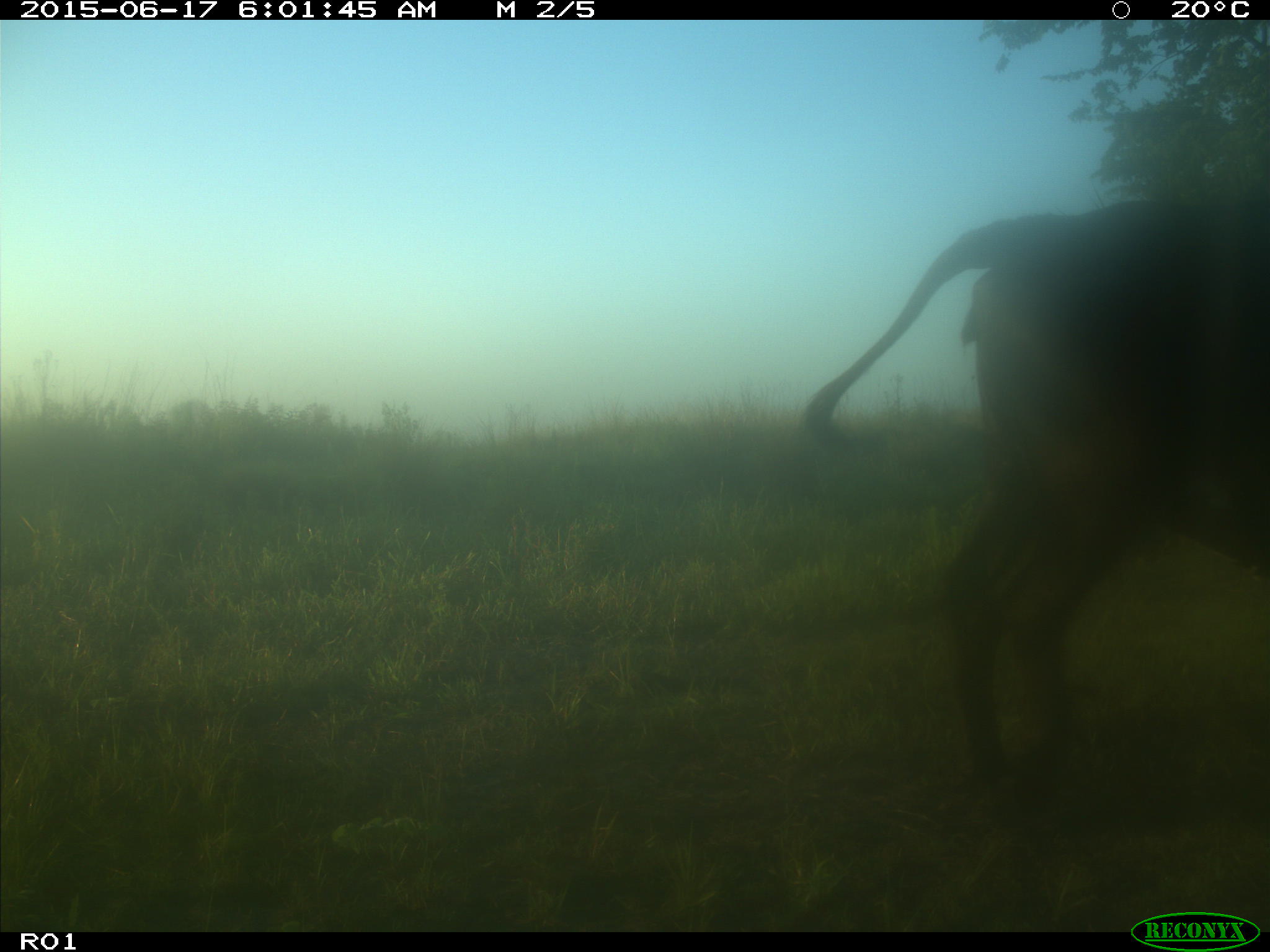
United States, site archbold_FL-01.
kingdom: Animalia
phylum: Chordata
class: Mammalia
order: Artiodactyla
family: Bovidae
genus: Bos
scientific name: Bos taurus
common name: domestic cow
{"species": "Bos taurus (domestic cow)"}